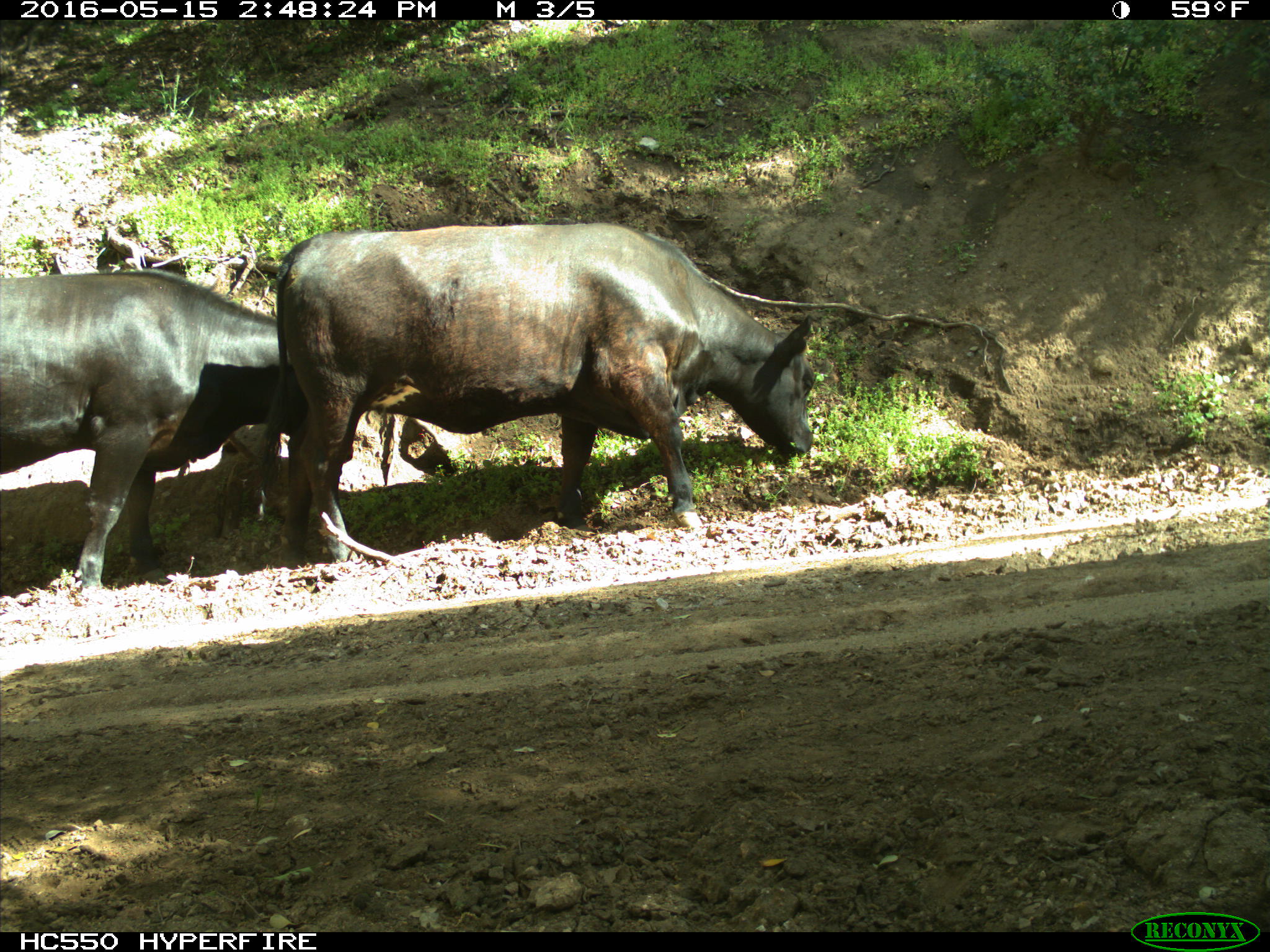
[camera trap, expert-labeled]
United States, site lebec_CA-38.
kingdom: Animalia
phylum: Chordata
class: Mammalia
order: Artiodactyla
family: Bovidae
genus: Bos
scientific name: Bos taurus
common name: domestic cow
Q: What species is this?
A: Bos taurus (domestic cow).